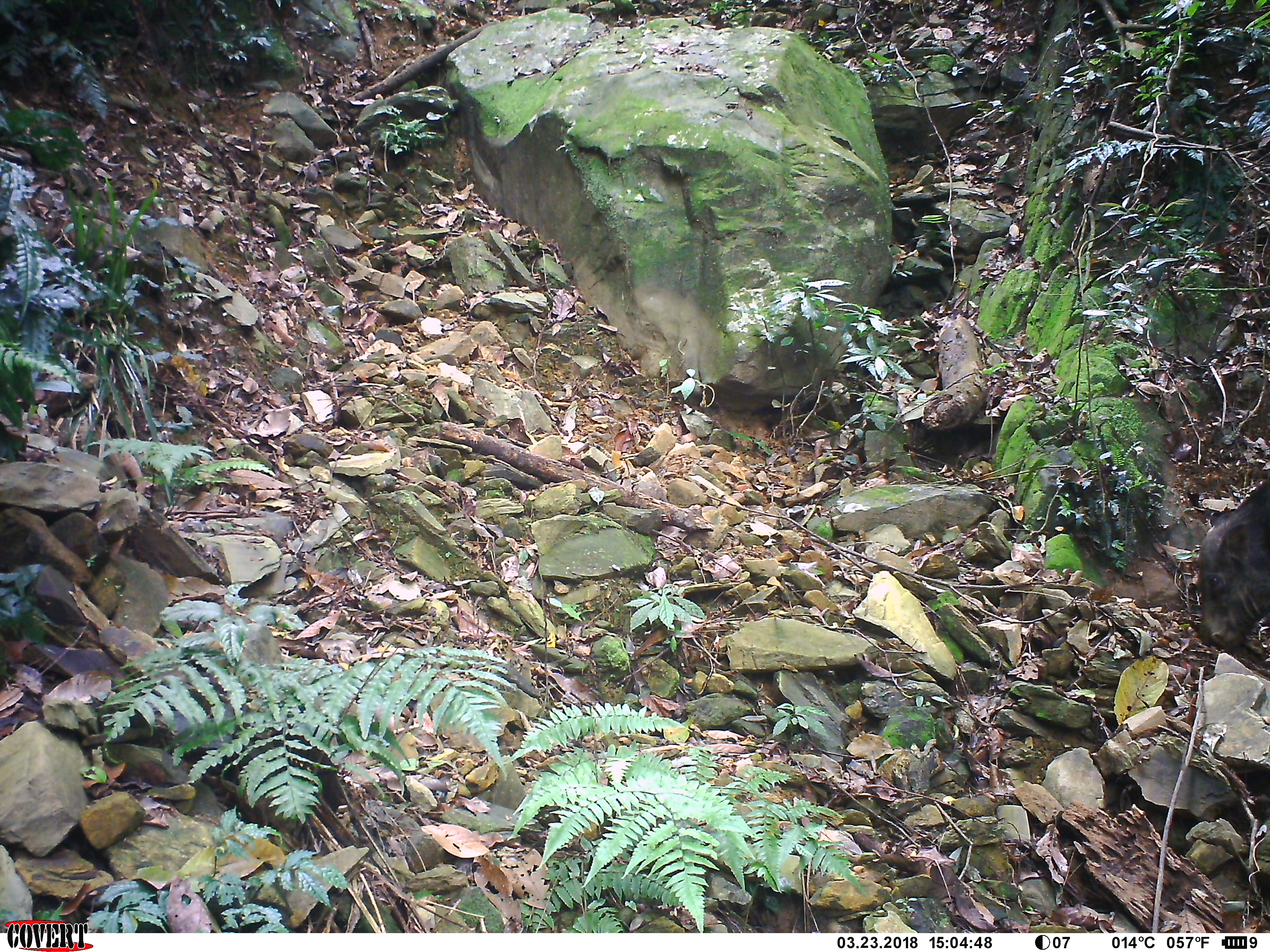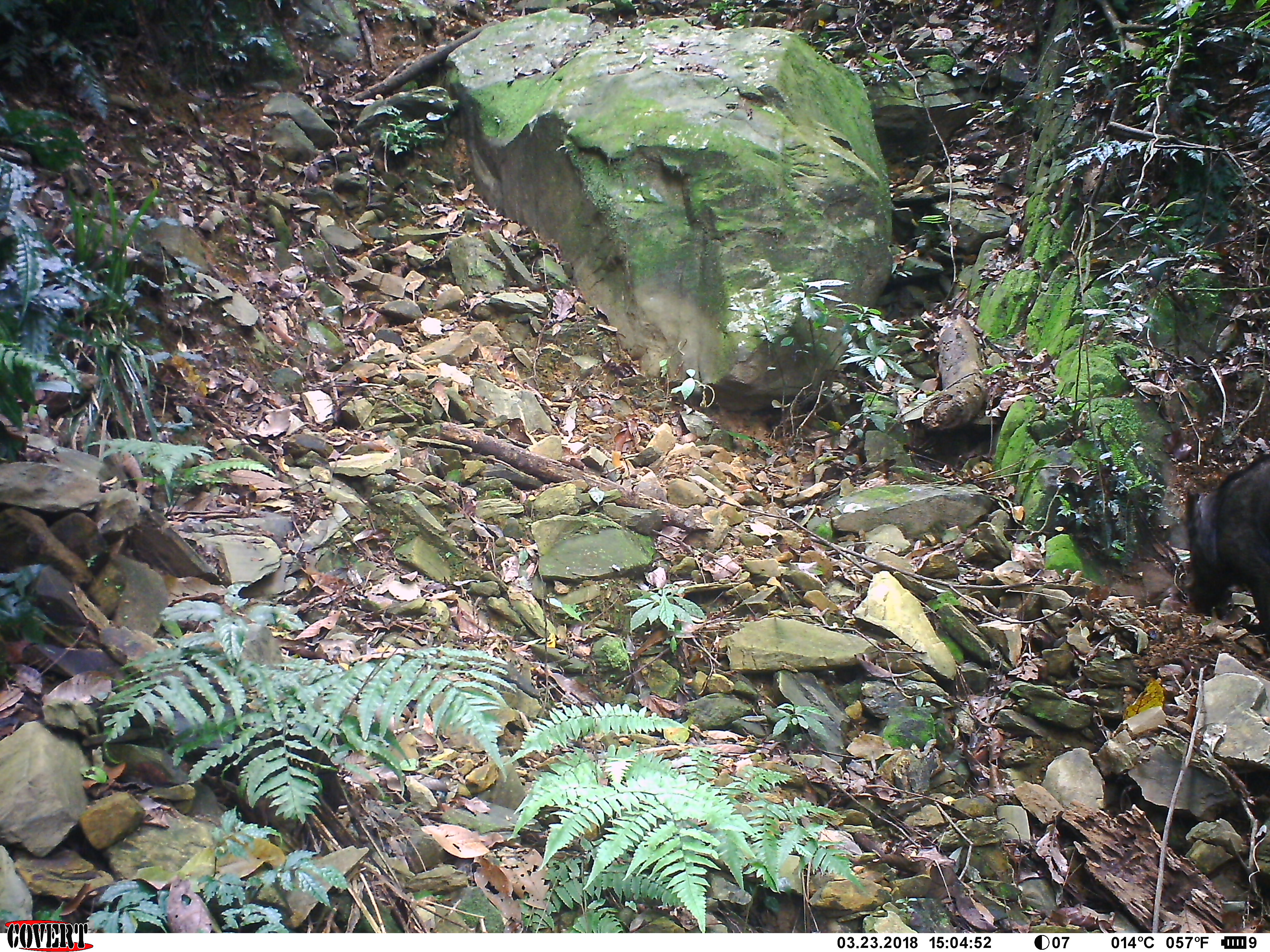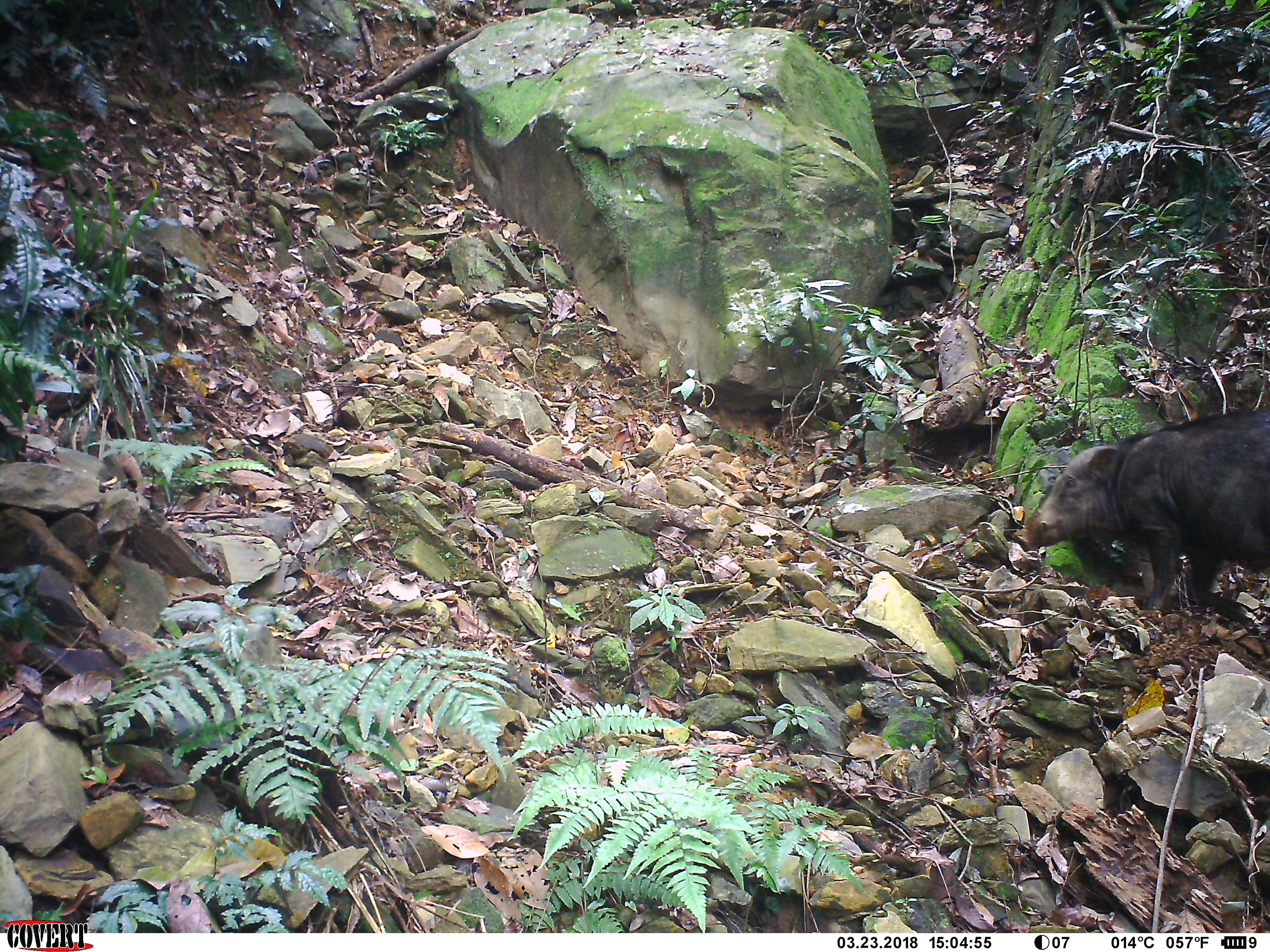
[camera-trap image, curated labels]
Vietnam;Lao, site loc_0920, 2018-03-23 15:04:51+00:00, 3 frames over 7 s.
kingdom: Animalia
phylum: Chordata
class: Mammalia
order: Artiodactyla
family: Suidae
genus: Sus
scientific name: Sus scrofa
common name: eurasian wild pig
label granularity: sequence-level